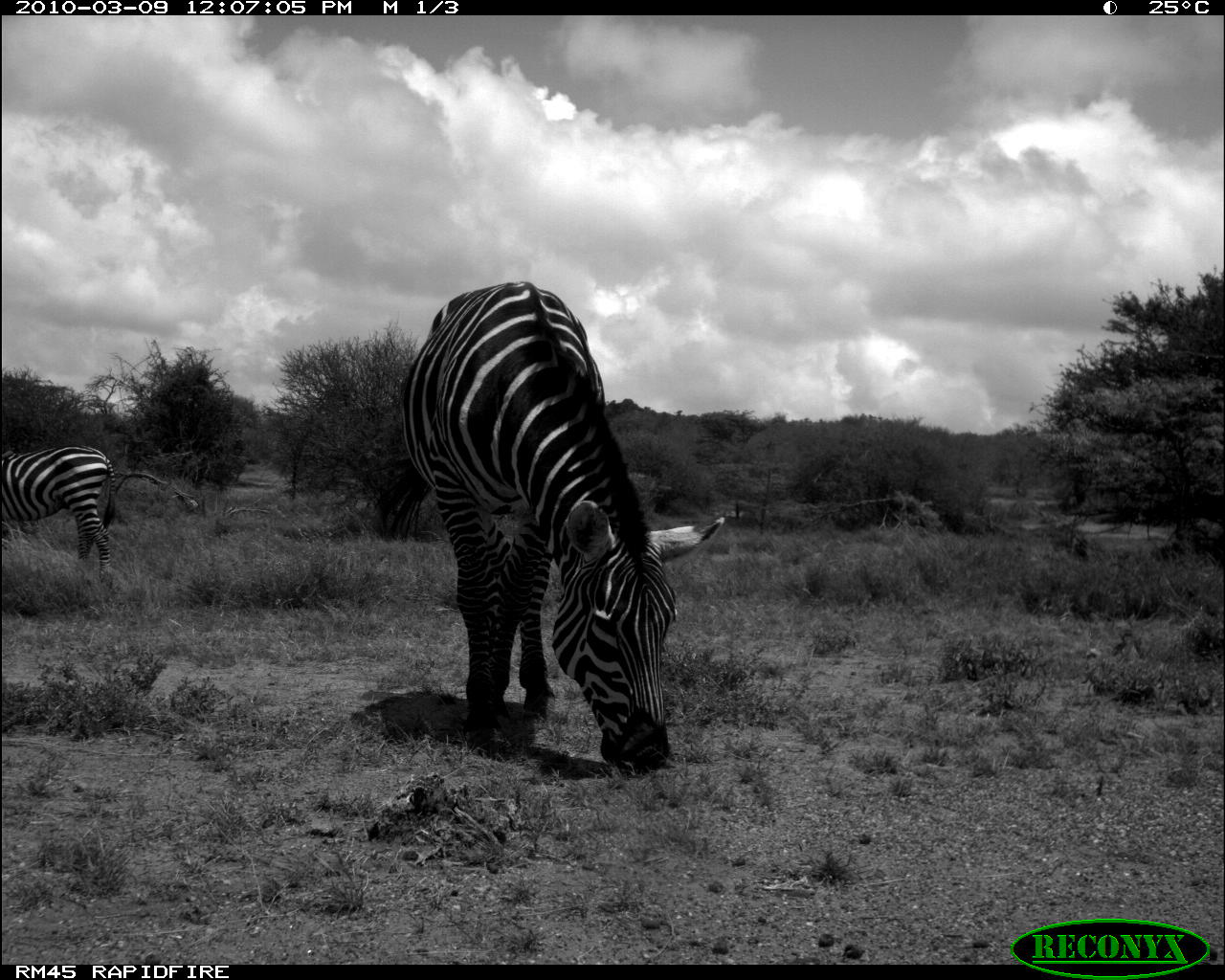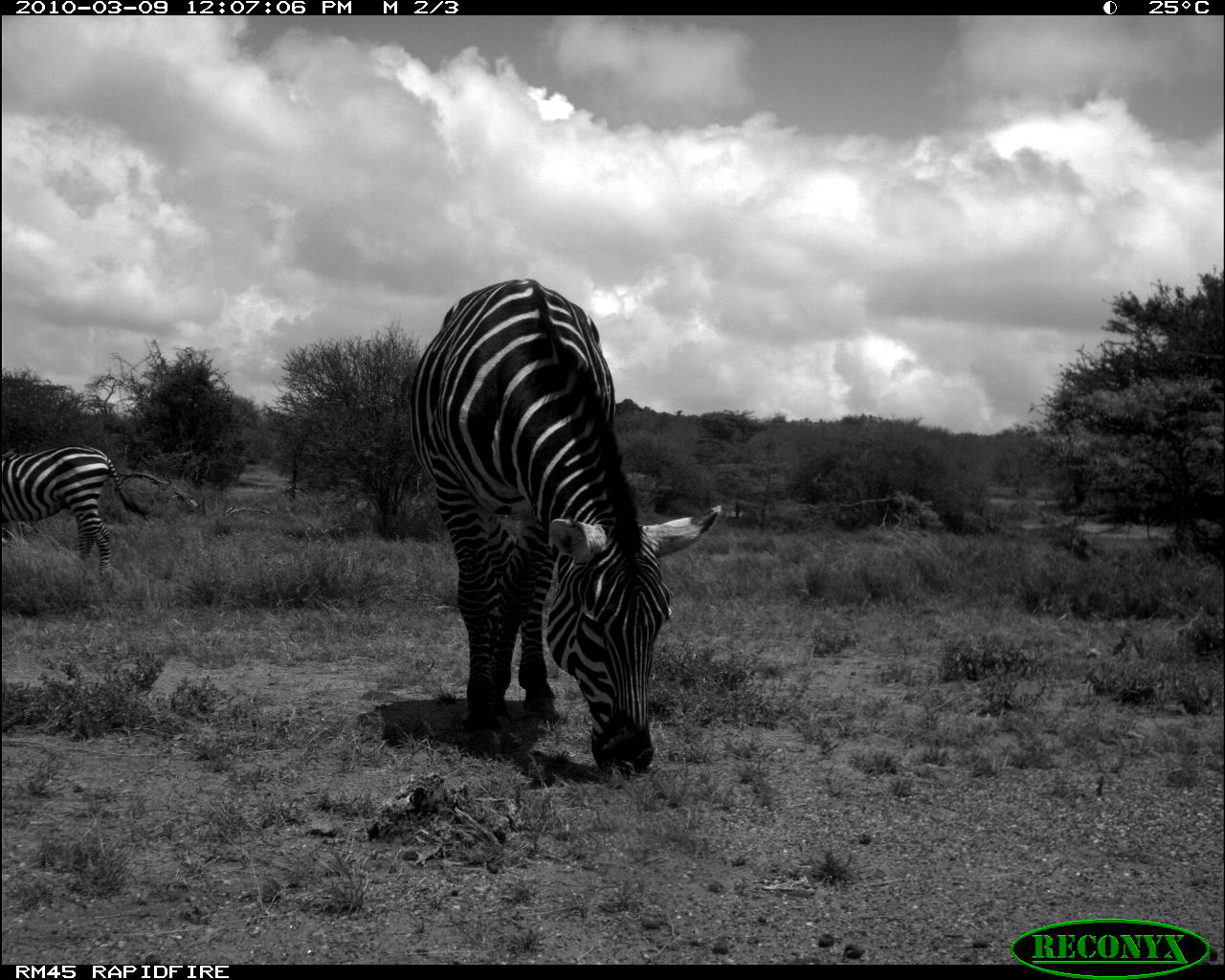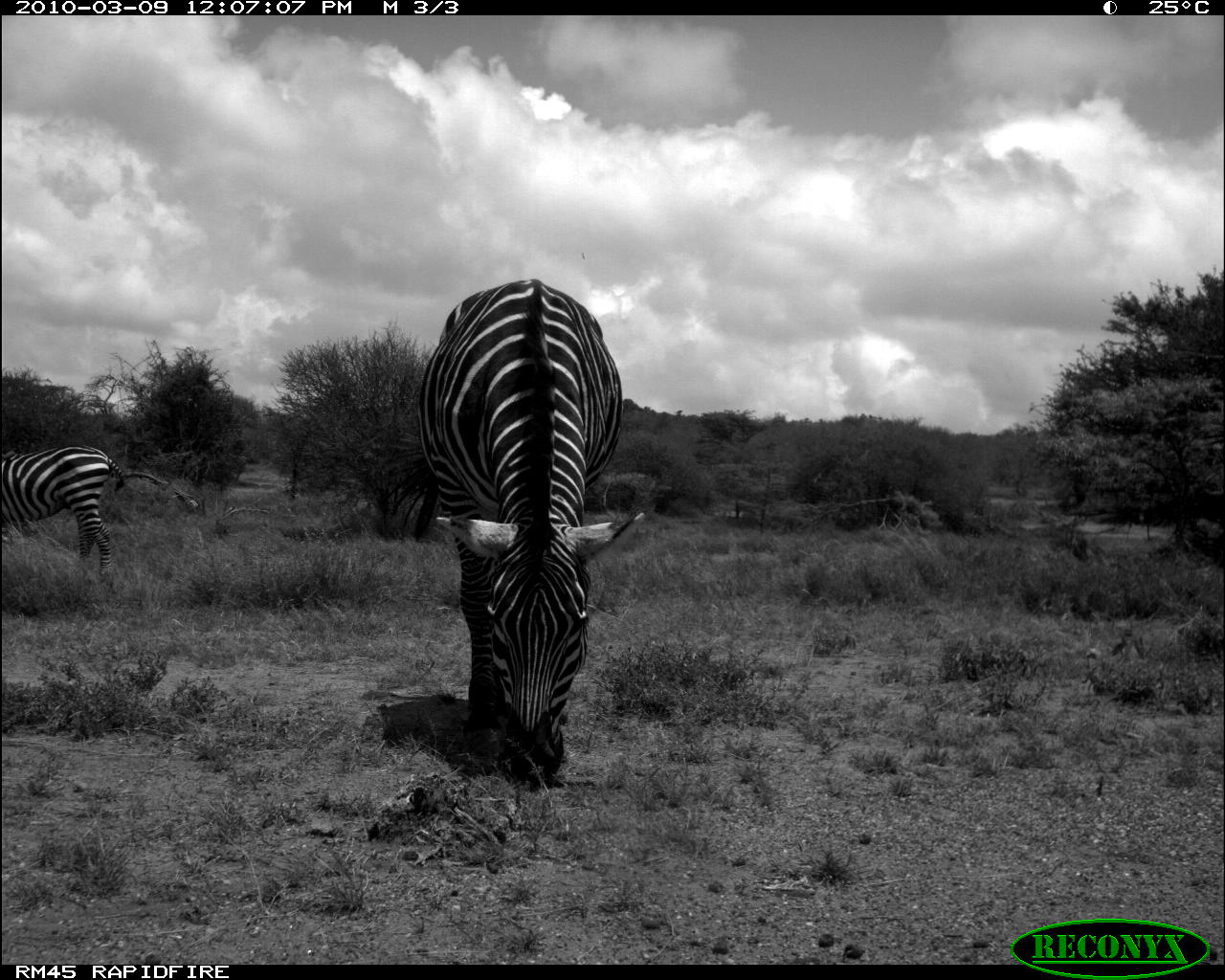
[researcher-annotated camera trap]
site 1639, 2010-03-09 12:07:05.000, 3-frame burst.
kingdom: Animalia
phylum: Chordata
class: Mammalia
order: Perissodactyla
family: Equidae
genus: Equus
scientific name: Equus quagga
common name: plains zebra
Equus quagga (plains zebra), count 2.